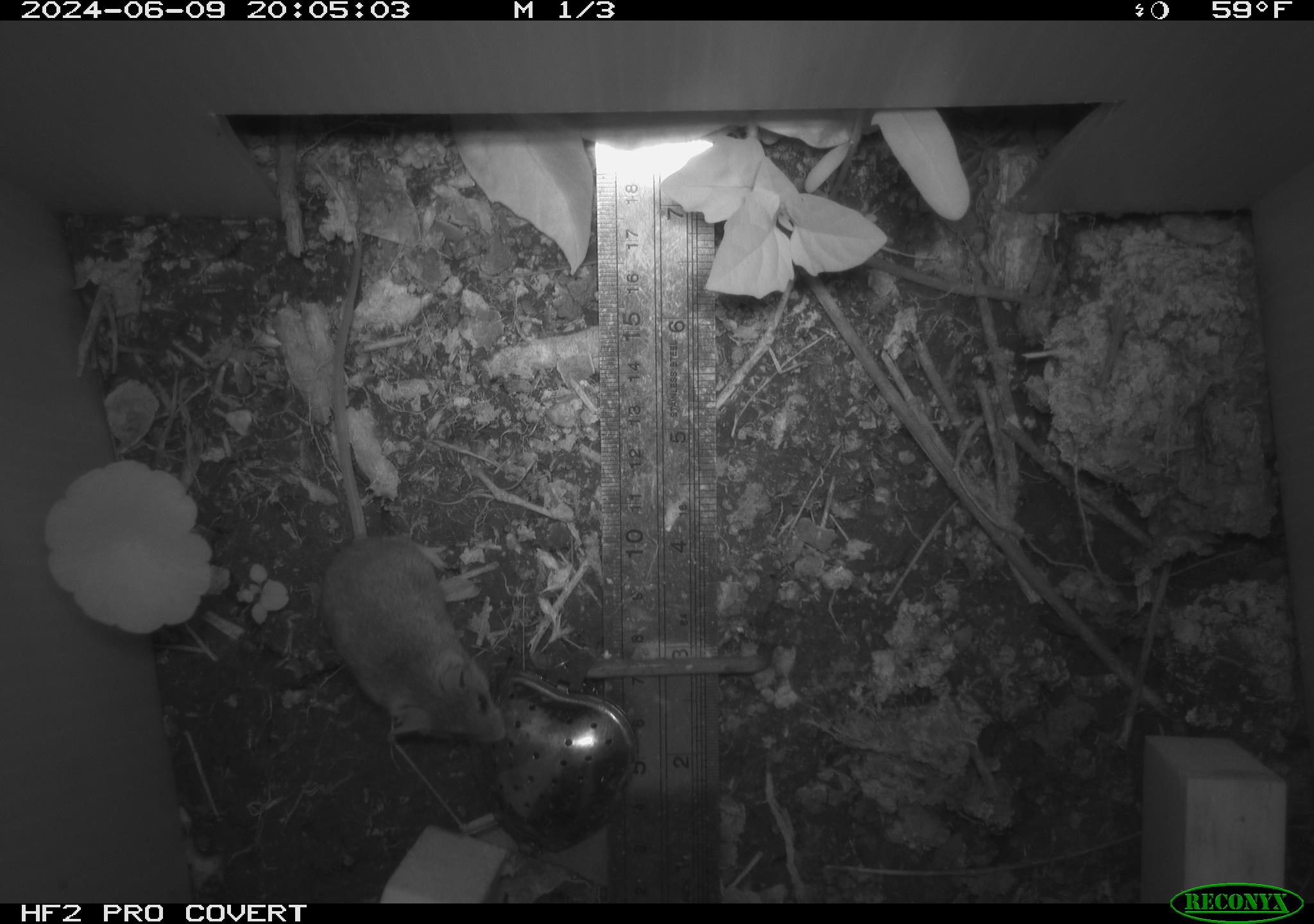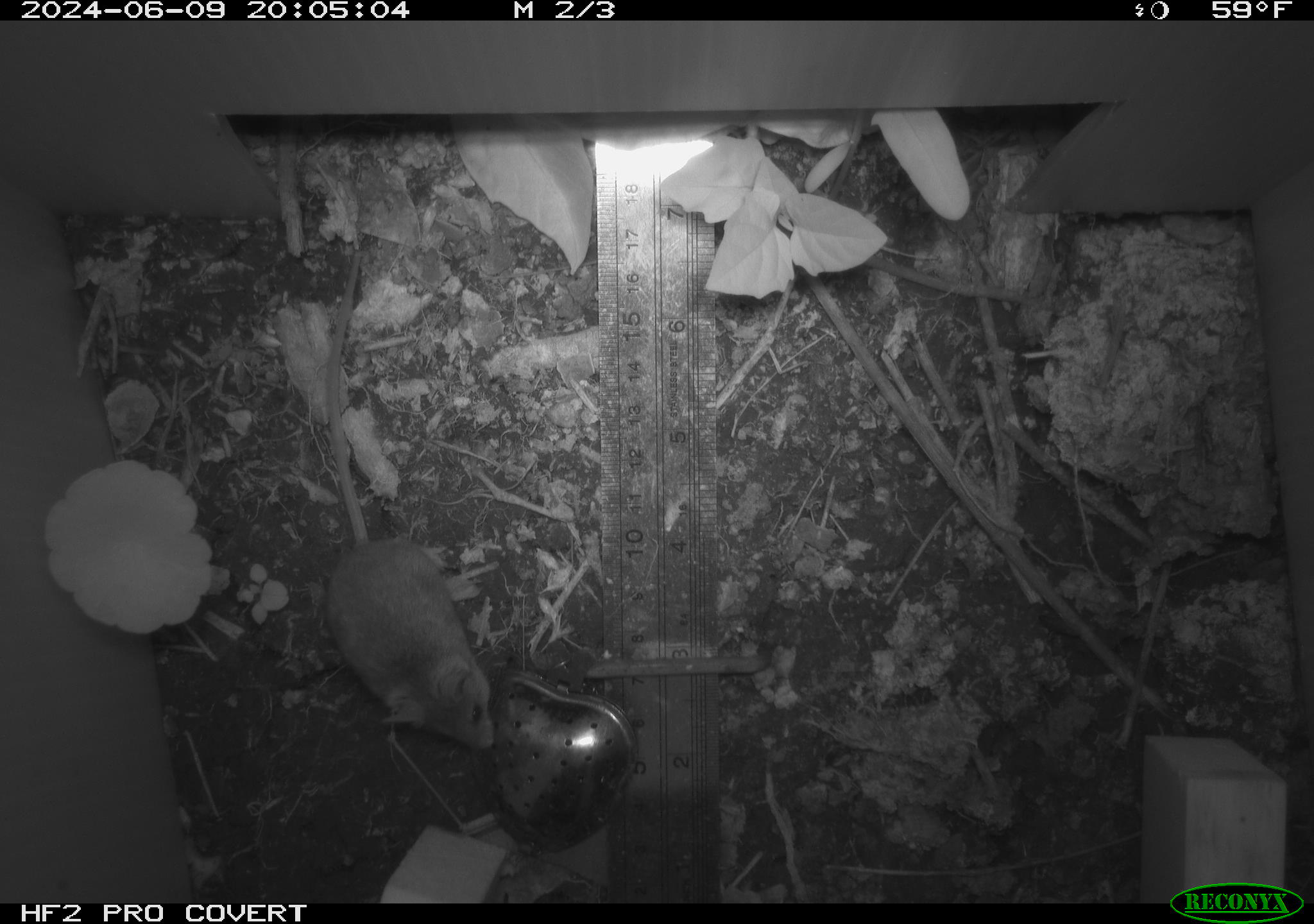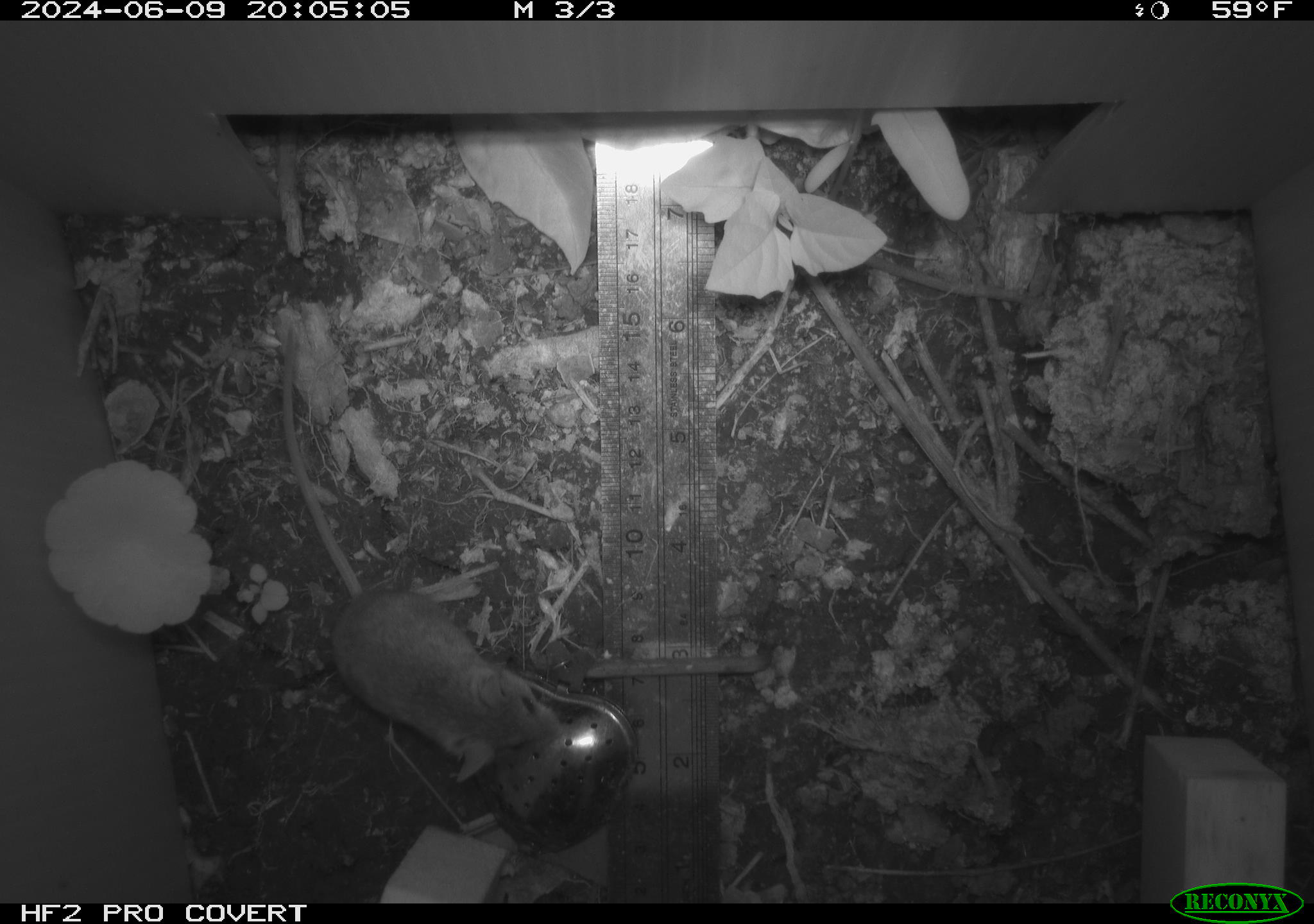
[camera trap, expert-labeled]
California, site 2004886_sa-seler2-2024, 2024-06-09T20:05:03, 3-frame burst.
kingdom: Animalia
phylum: Chordata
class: Mammalia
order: Rodentia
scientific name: Rodentia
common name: mouse species